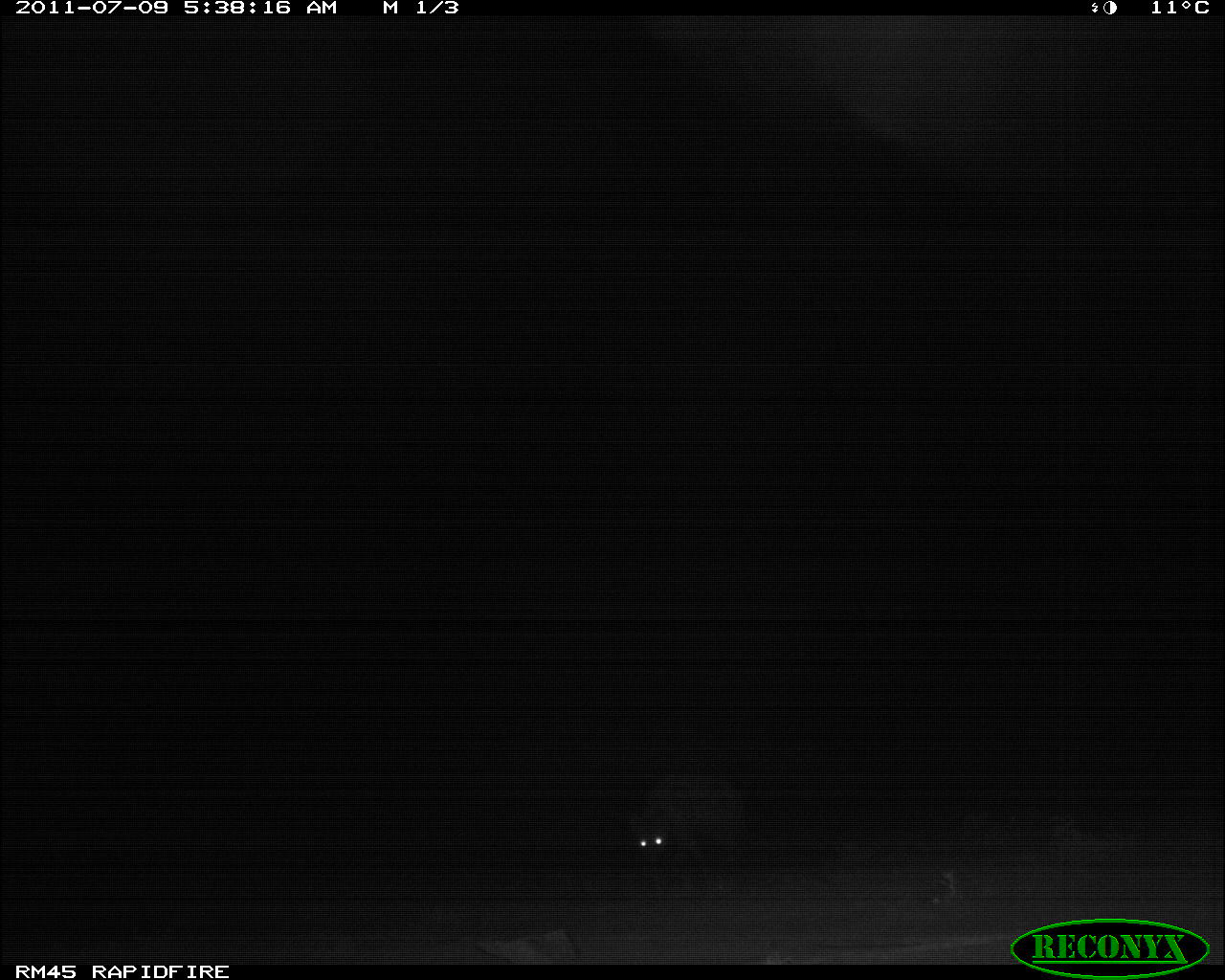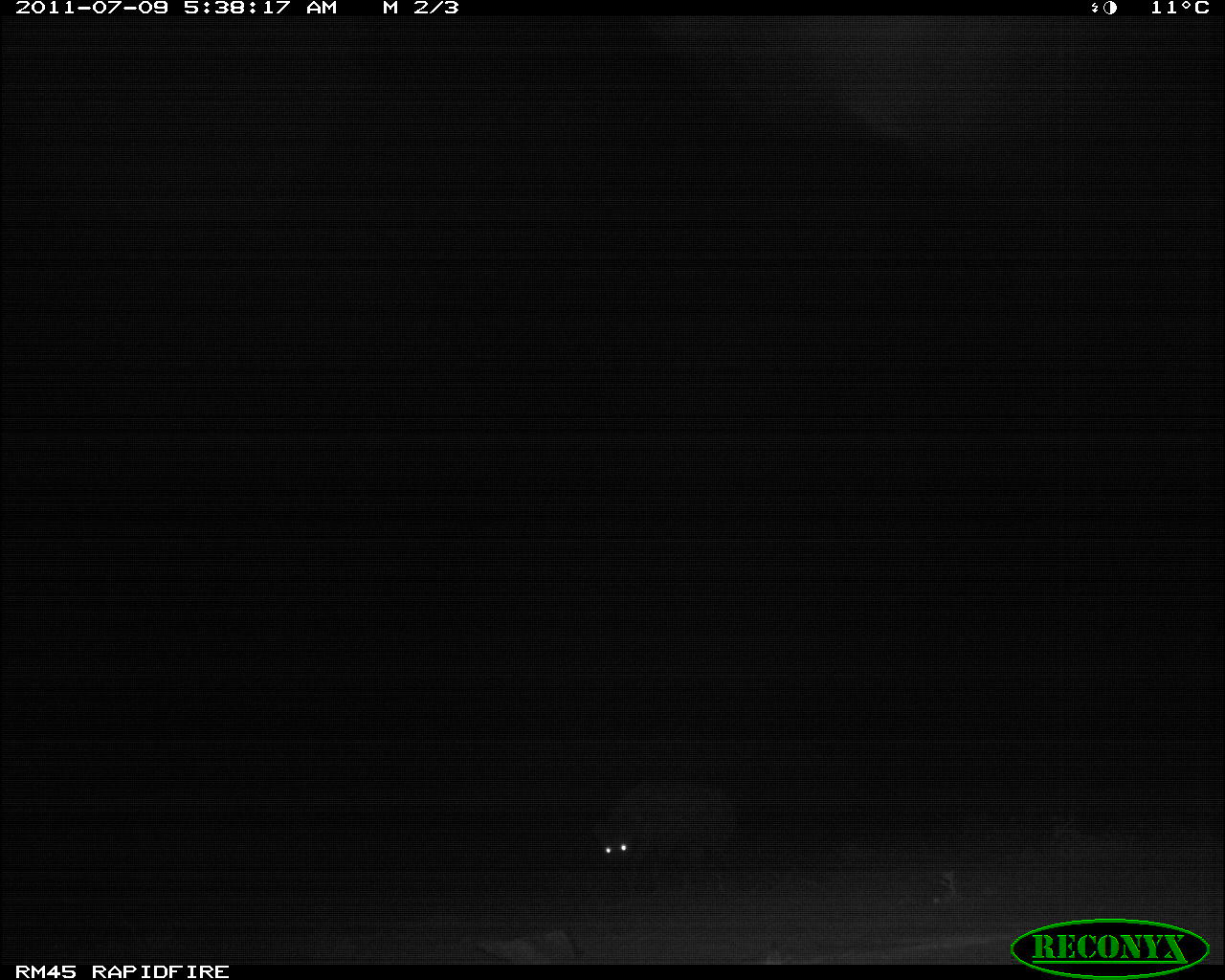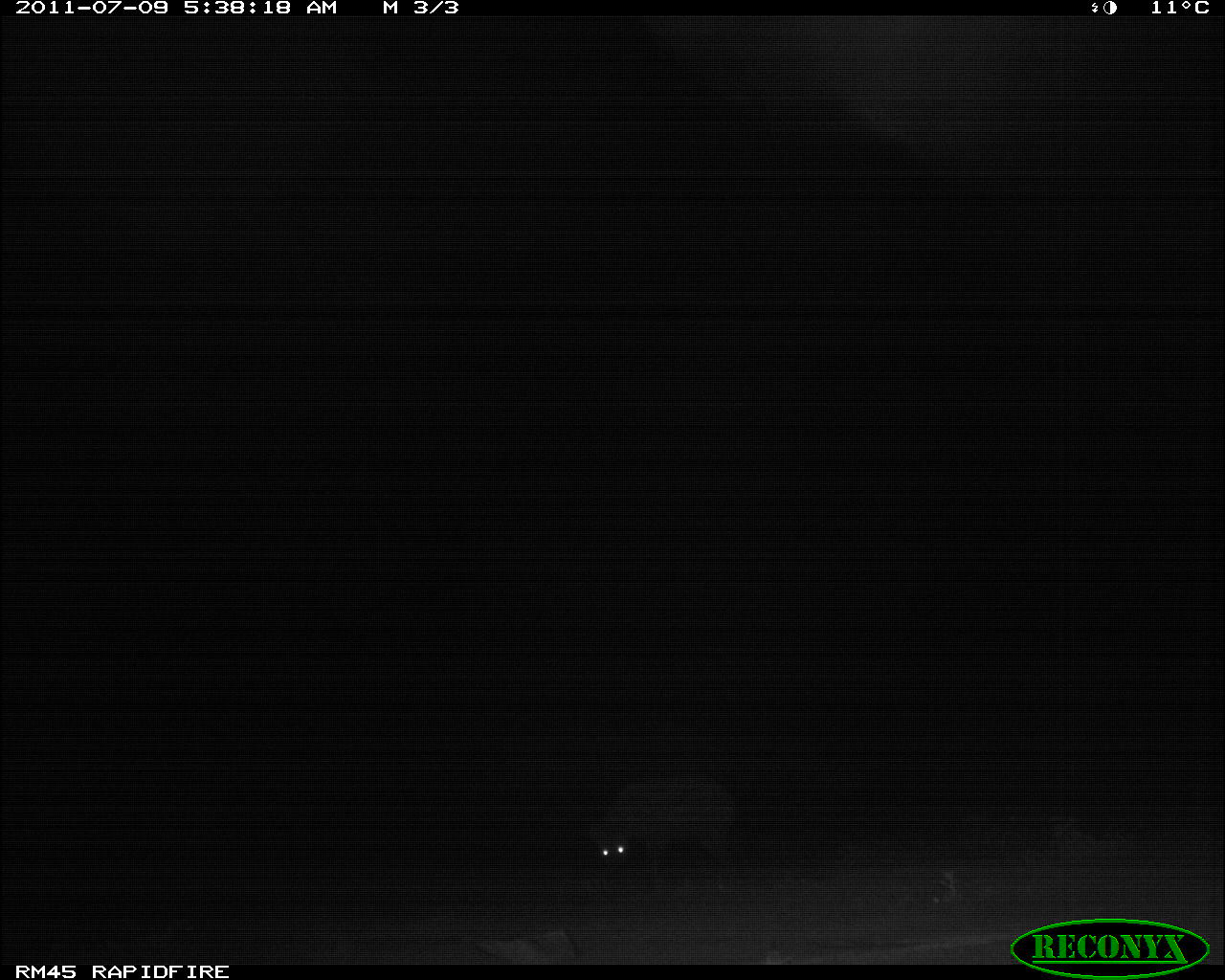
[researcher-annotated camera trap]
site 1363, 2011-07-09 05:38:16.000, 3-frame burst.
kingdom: Animalia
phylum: Chordata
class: Mammalia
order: Carnivora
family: Hyaenidae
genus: Crocuta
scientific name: Crocuta crocuta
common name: spotted hyena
Crocuta crocuta (spotted hyena), count 1.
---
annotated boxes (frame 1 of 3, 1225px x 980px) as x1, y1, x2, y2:
crocuta crocuta: 626, 771, 752, 901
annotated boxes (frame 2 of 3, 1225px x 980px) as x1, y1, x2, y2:
crocuta crocuta: 589, 775, 732, 908